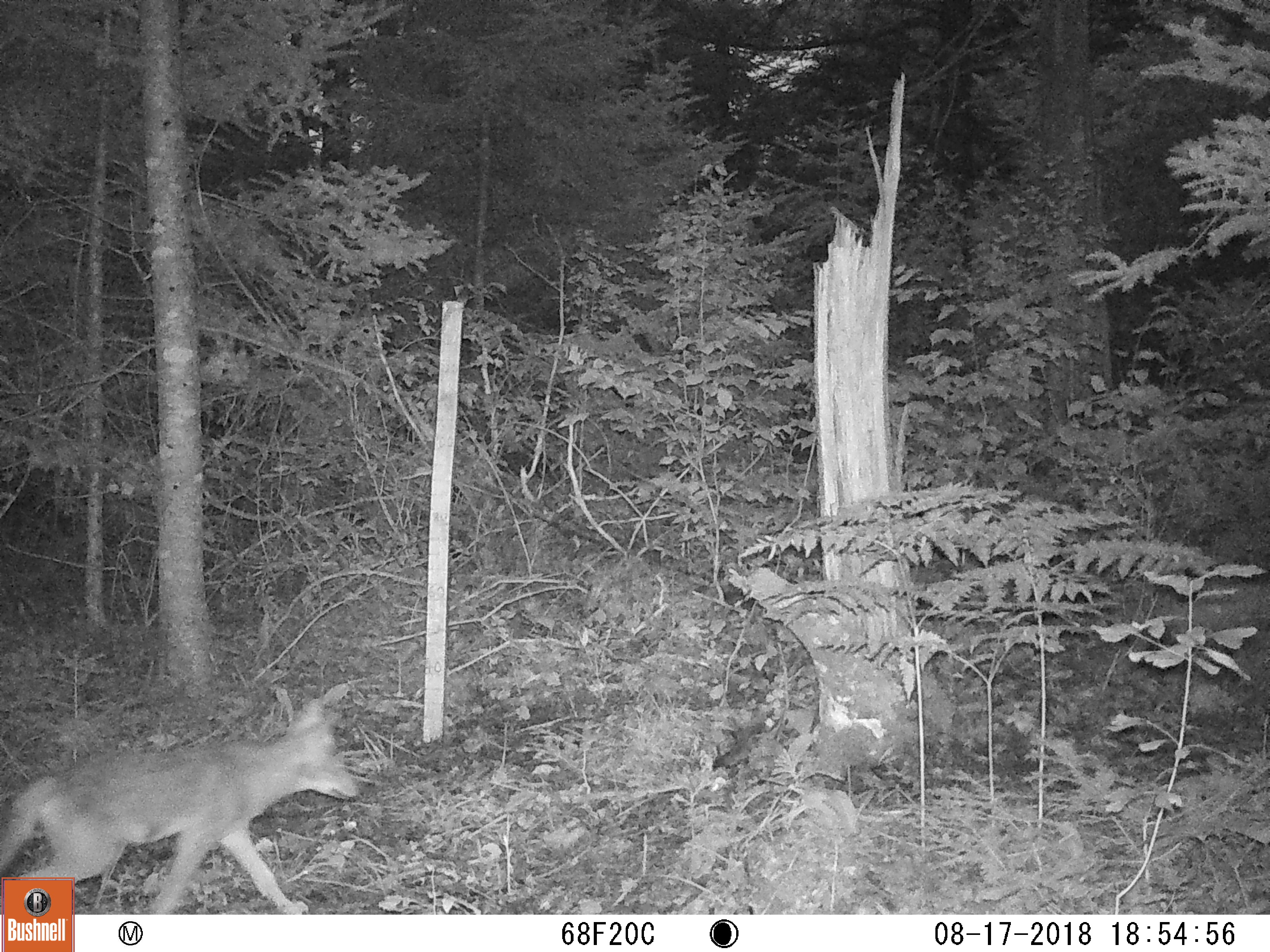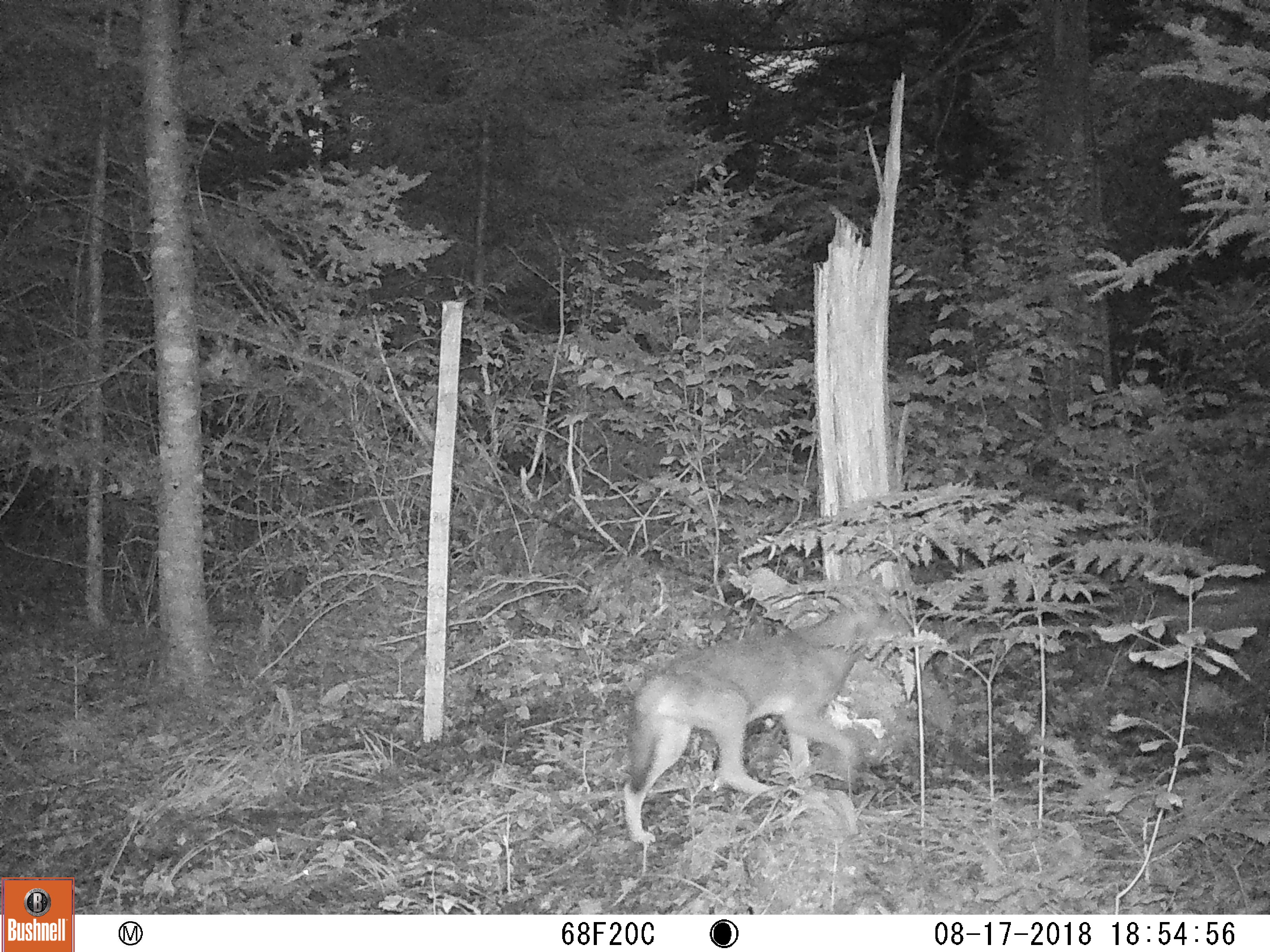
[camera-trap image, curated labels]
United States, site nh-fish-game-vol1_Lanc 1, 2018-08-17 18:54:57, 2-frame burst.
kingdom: Animalia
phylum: Chordata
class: Mammalia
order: Carnivora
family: Canidae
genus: Canis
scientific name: Canis latrans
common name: coyote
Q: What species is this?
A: Coyote (Canis latrans).